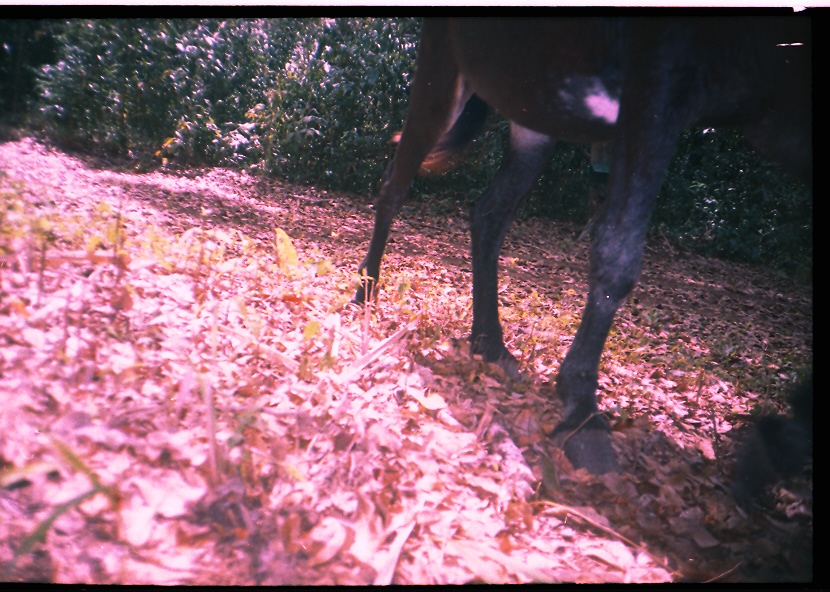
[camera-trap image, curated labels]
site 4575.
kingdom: Animalia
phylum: Chordata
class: Mammalia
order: Perissodactyla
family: Equidae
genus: Equus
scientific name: Equus ferus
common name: wild horse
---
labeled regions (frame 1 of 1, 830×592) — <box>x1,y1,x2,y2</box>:
equus ferus: <box>351,16,812,518</box>